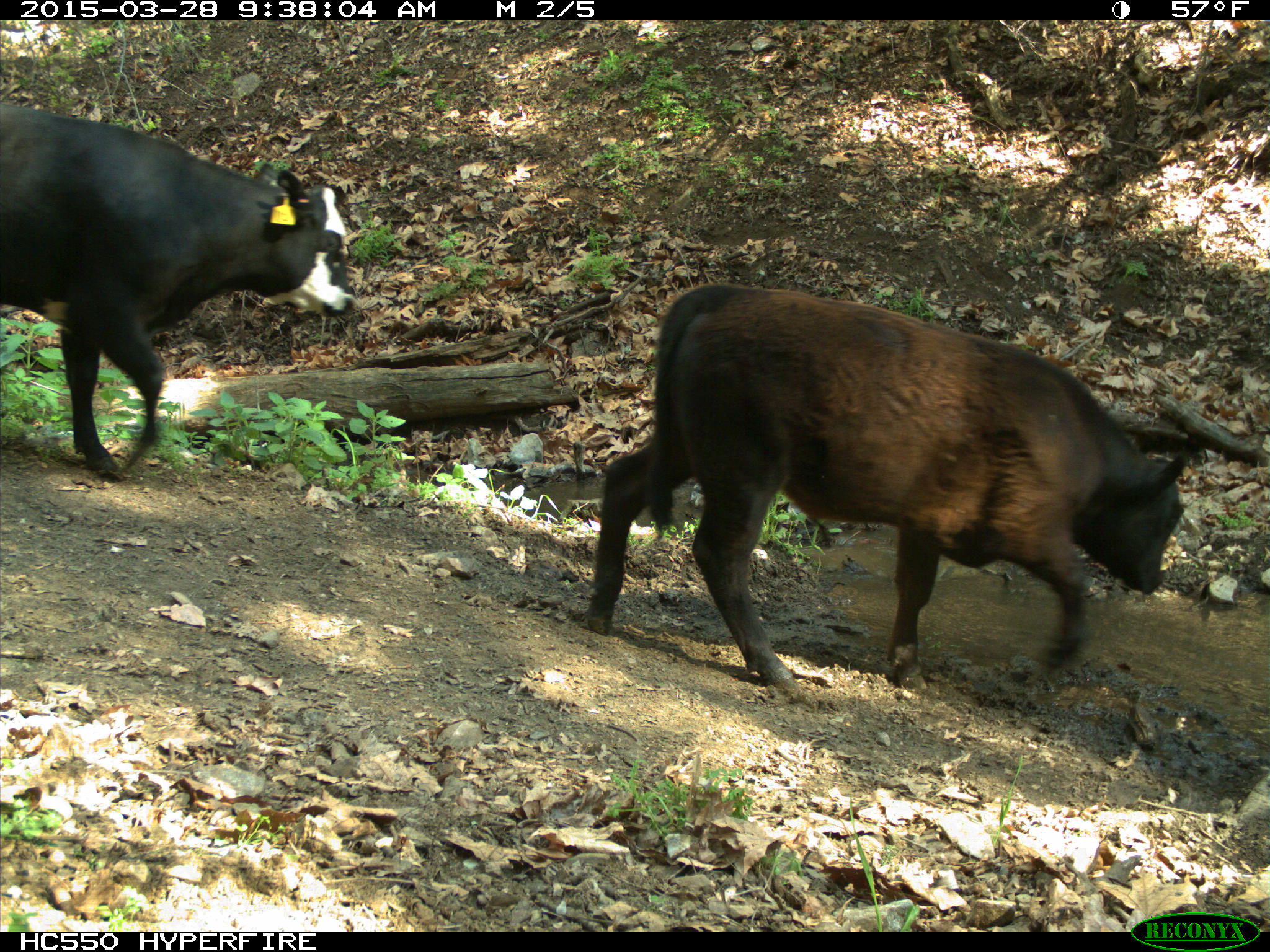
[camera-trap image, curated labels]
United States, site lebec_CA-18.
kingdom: Animalia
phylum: Chordata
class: Mammalia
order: Artiodactyla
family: Bovidae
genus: Bos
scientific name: Bos taurus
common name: domestic cow